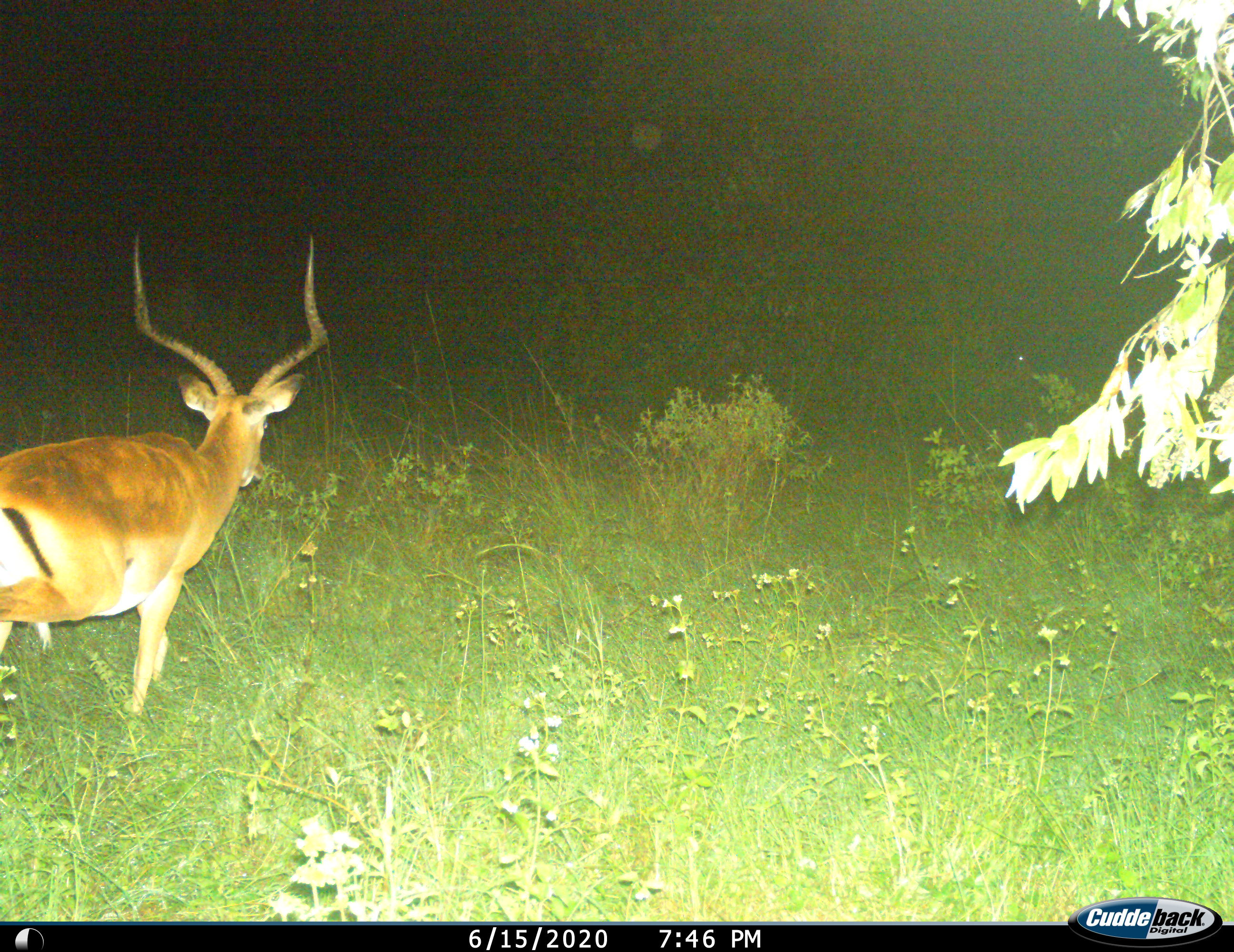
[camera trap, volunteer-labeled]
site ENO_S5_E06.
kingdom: Animalia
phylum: Chordata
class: Mammalia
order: Artiodactyla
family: Bovidae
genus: Aepyceros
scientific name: Aepyceros melampus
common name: impala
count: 1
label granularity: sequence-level